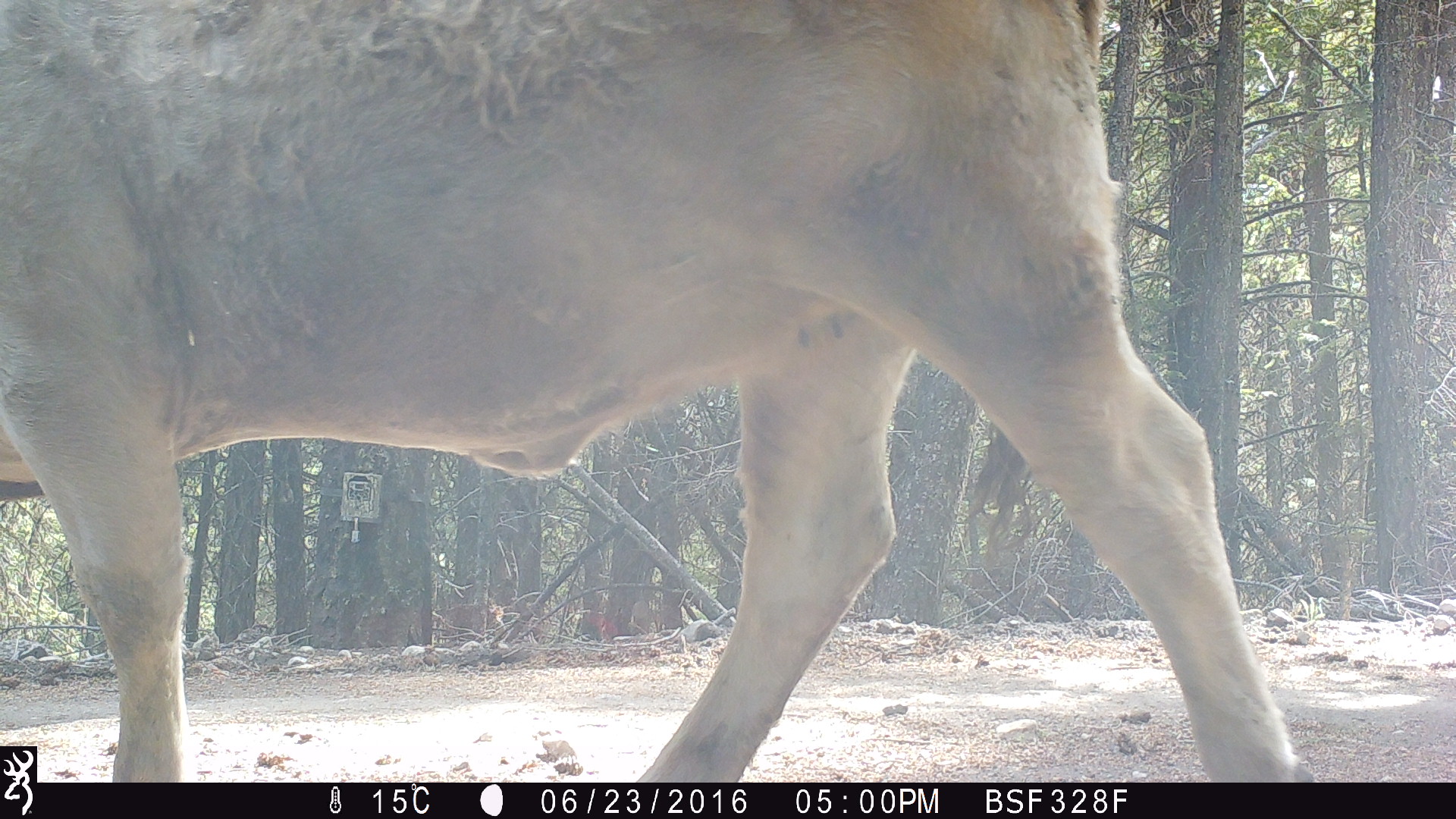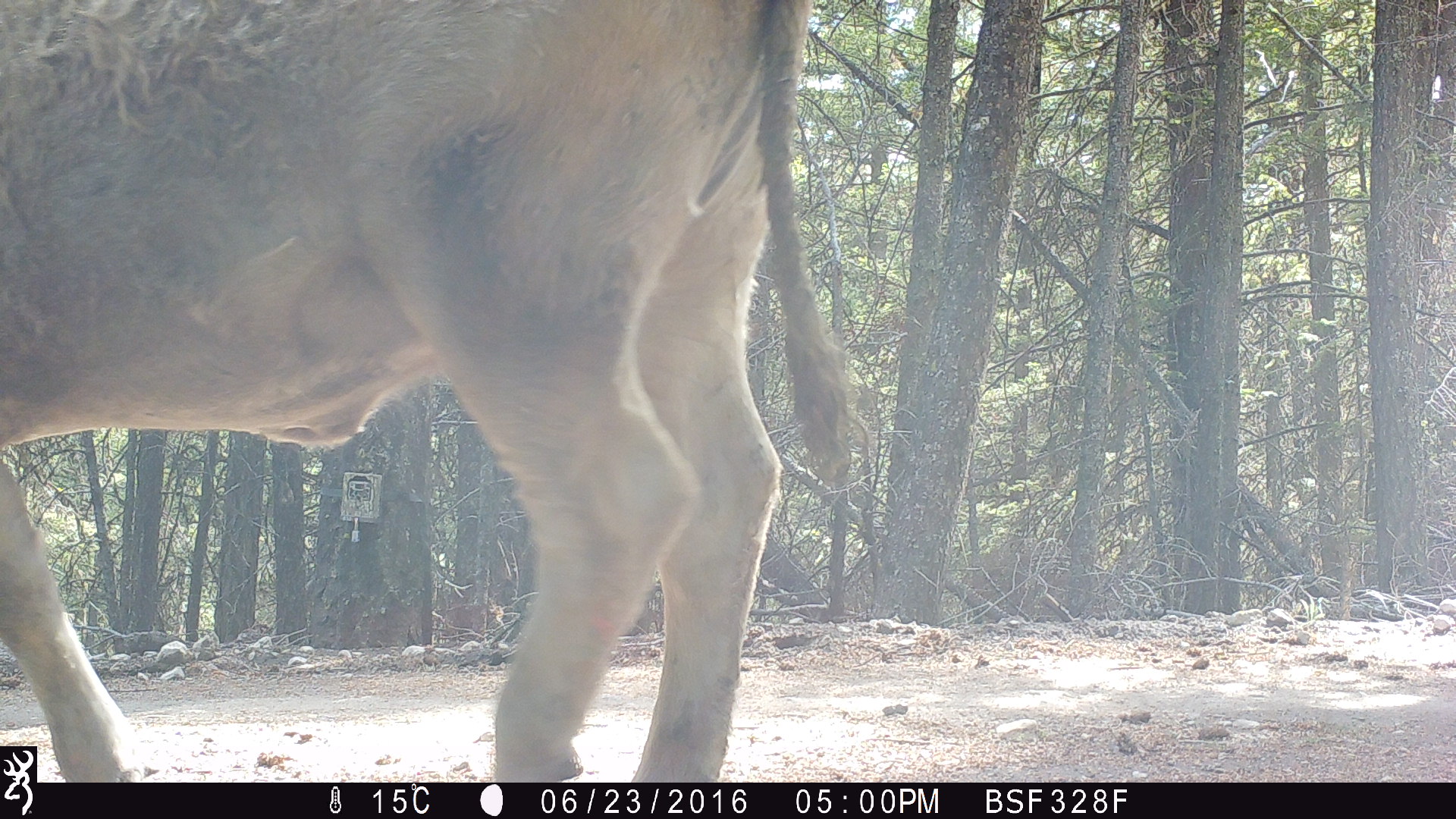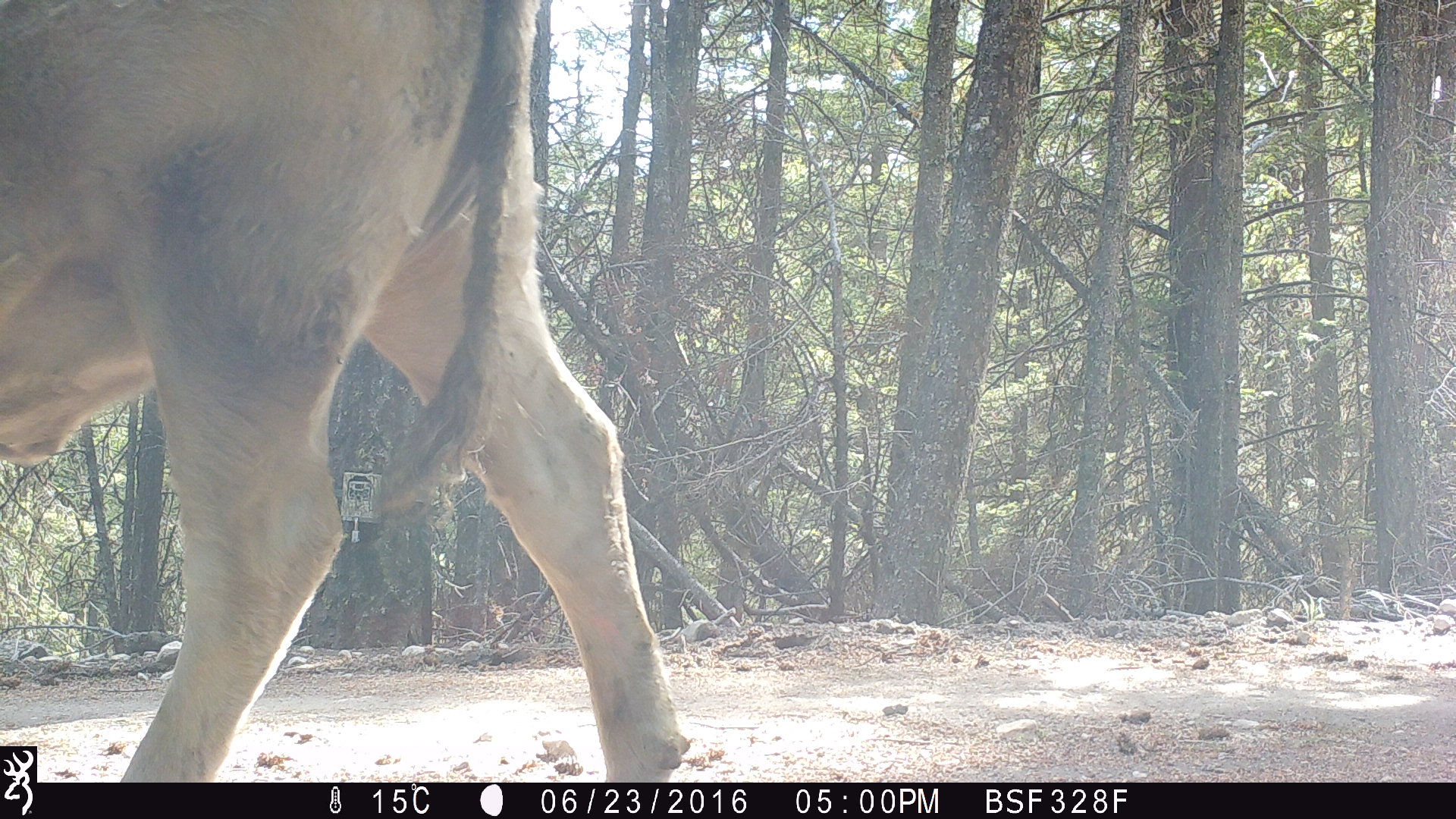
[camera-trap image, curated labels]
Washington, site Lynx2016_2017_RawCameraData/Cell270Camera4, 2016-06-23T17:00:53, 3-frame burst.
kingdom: Animalia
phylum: Chordata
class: Mammalia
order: Artiodactyla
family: Bovidae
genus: Bos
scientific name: Bos taurus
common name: domestic cattle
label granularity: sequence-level